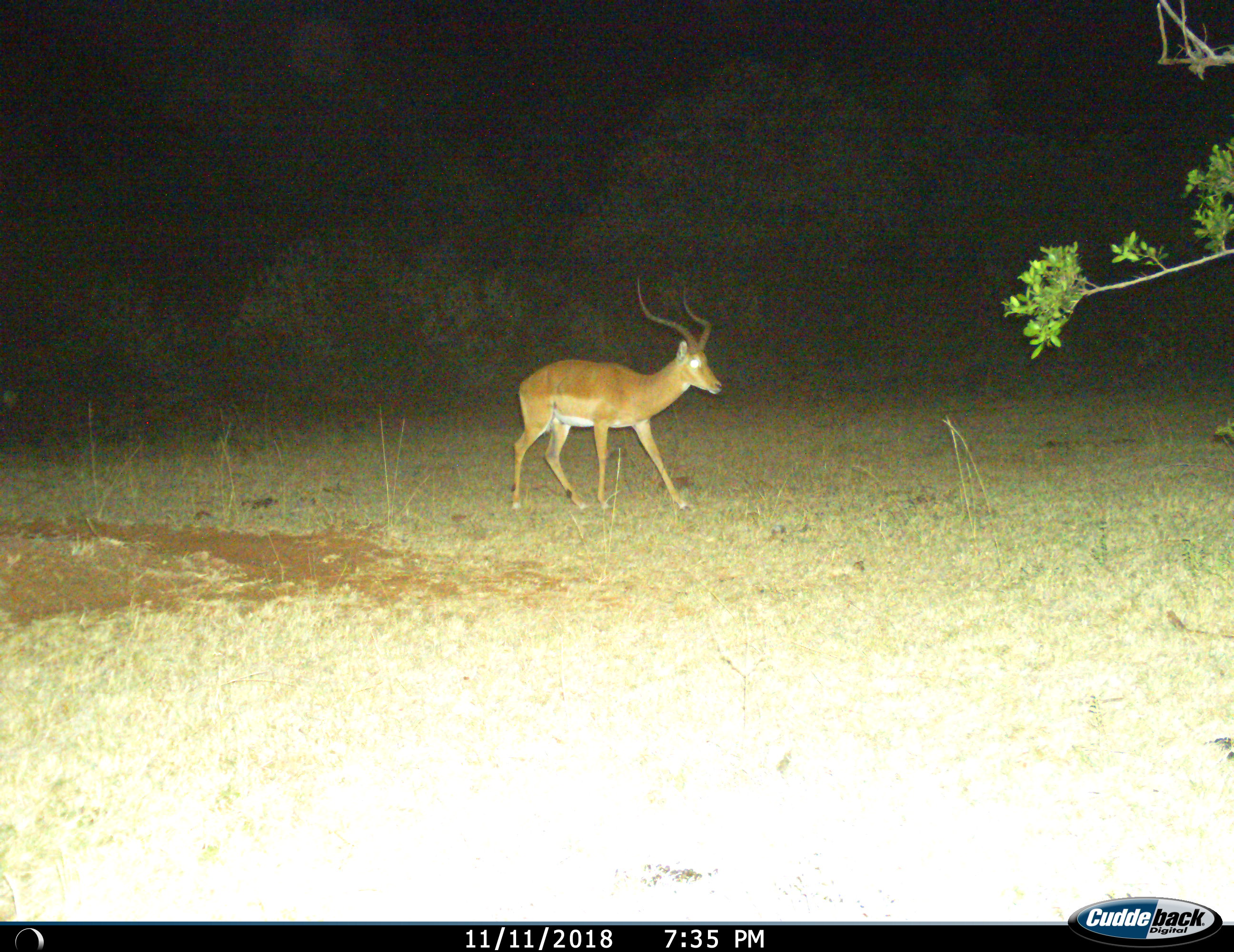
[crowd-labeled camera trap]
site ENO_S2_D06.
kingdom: Animalia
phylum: Chordata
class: Mammalia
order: Artiodactyla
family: Bovidae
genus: Aepyceros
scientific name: Aepyceros melampus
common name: impala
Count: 1.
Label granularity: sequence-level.